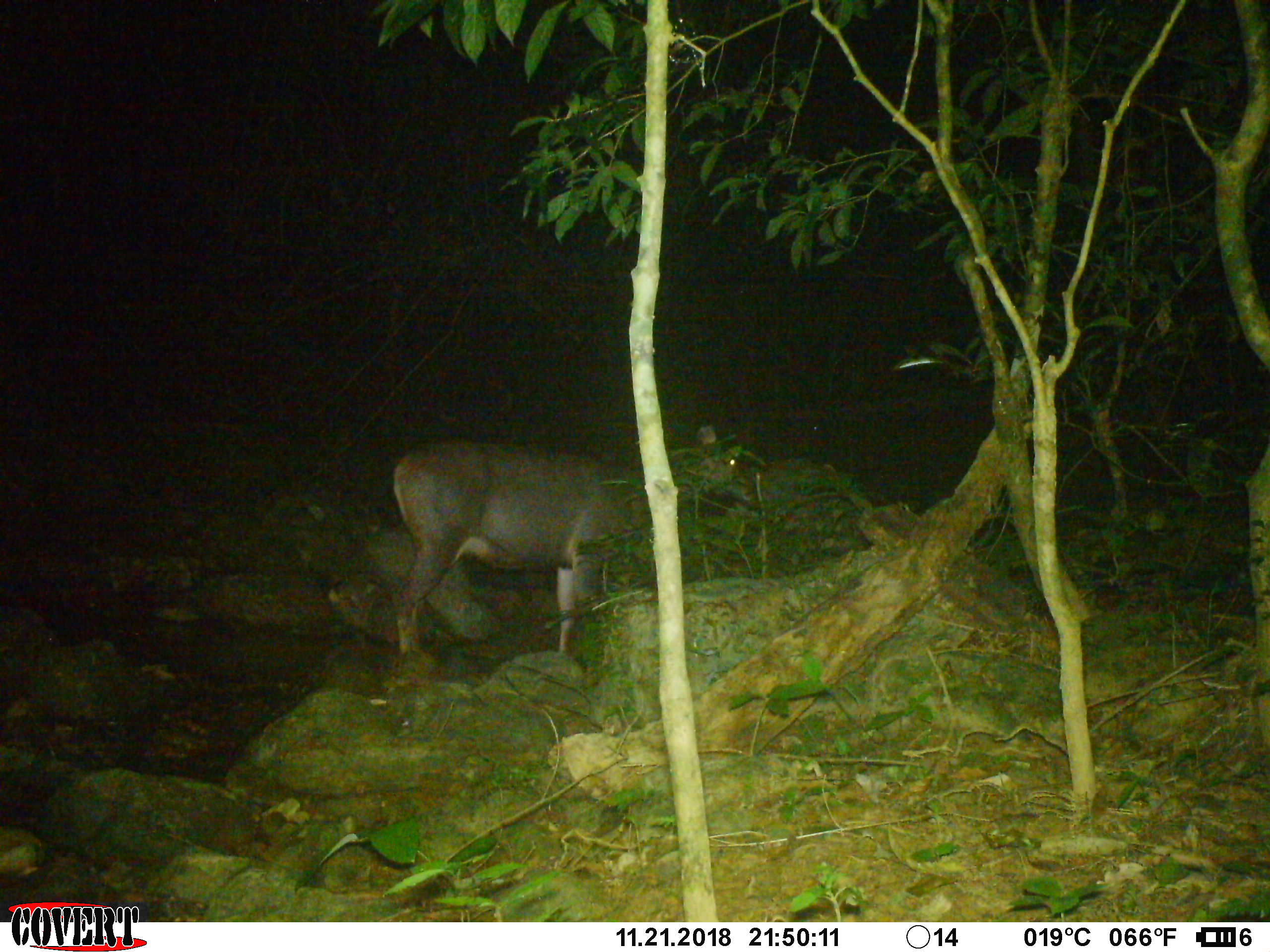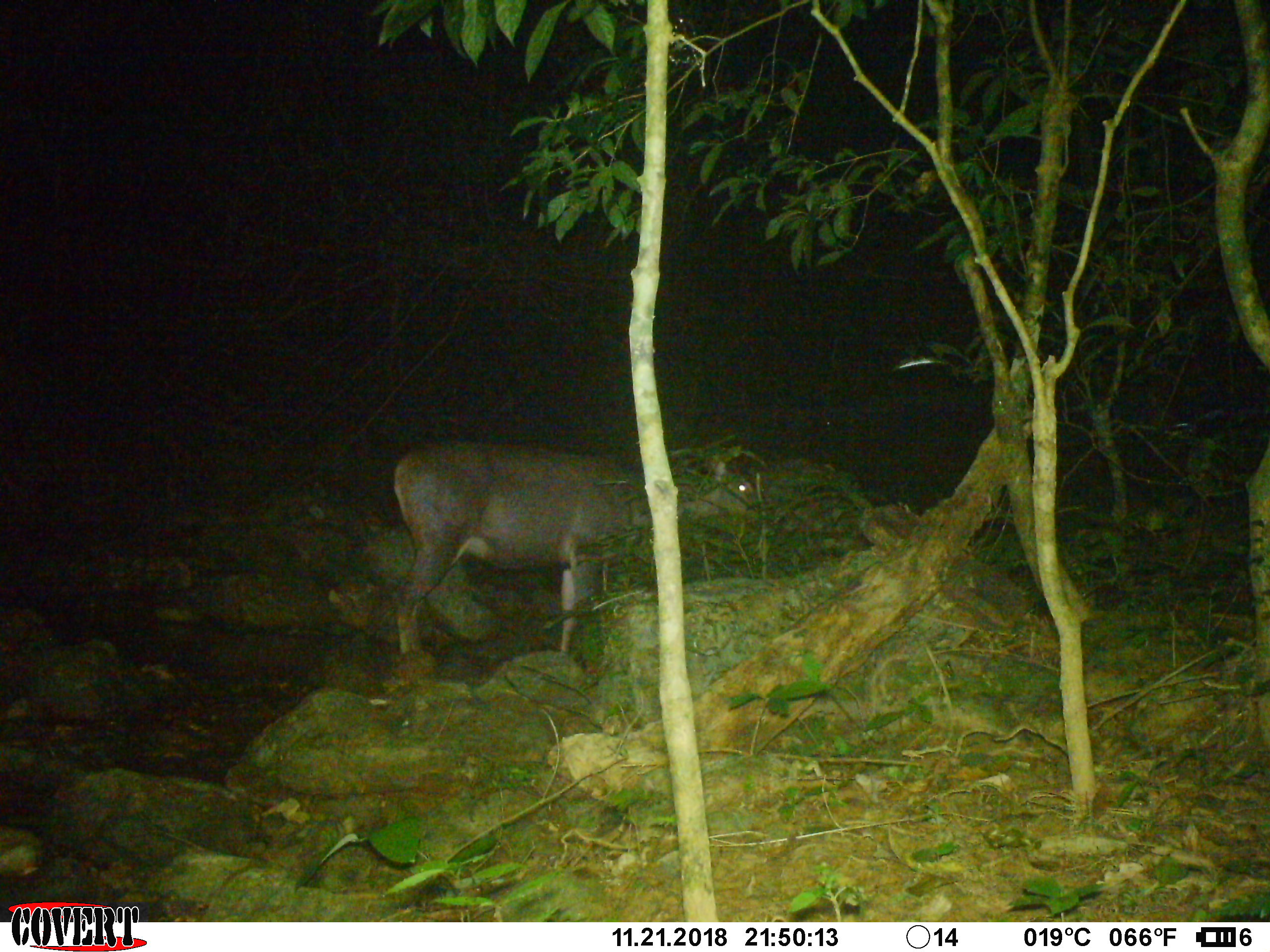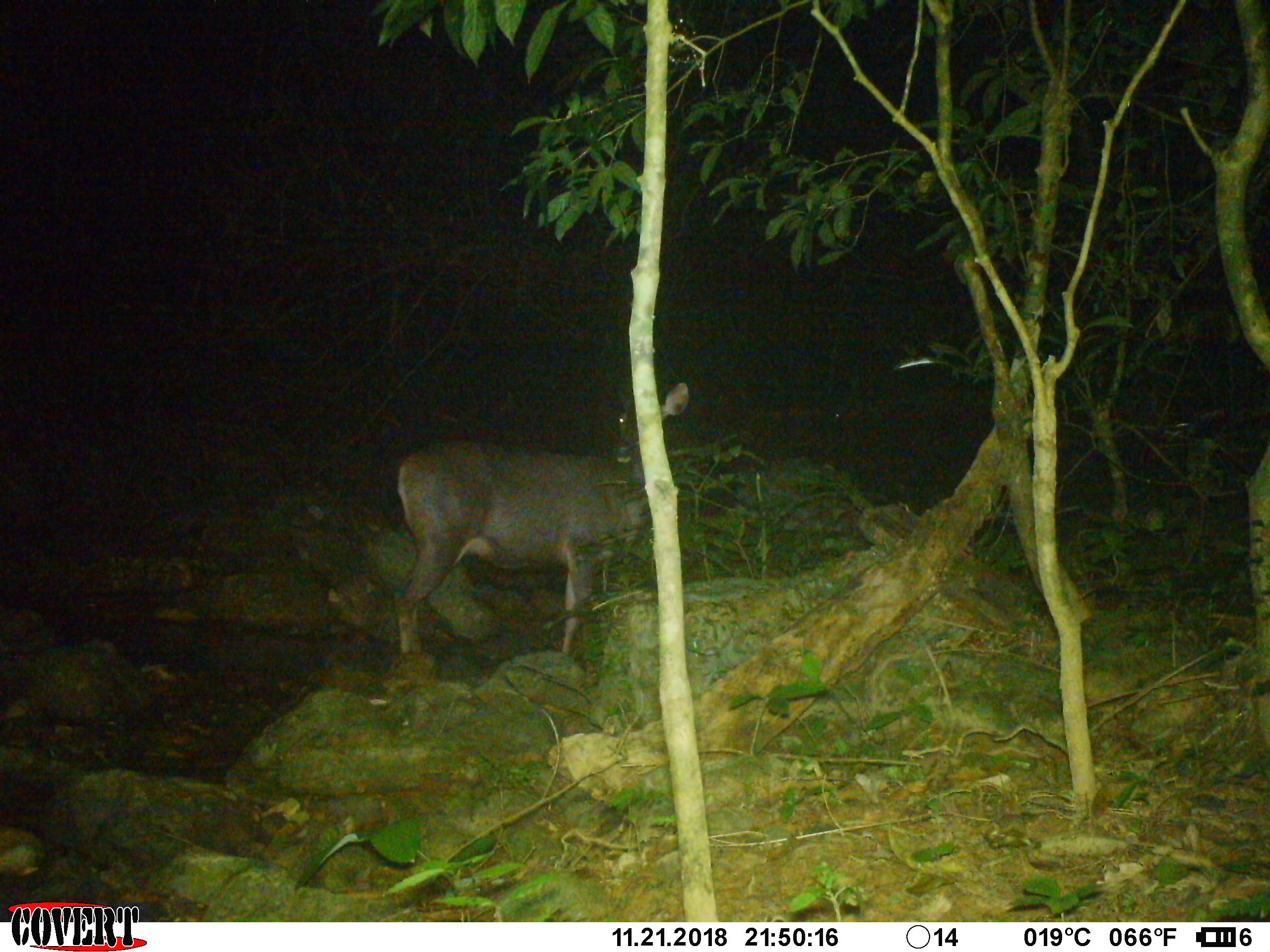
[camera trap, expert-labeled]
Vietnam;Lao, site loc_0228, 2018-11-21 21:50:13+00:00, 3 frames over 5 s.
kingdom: Animalia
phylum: Chordata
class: Mammalia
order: Artiodactyla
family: Cervidae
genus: Rusa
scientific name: Rusa unicolor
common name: sambar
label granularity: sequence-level